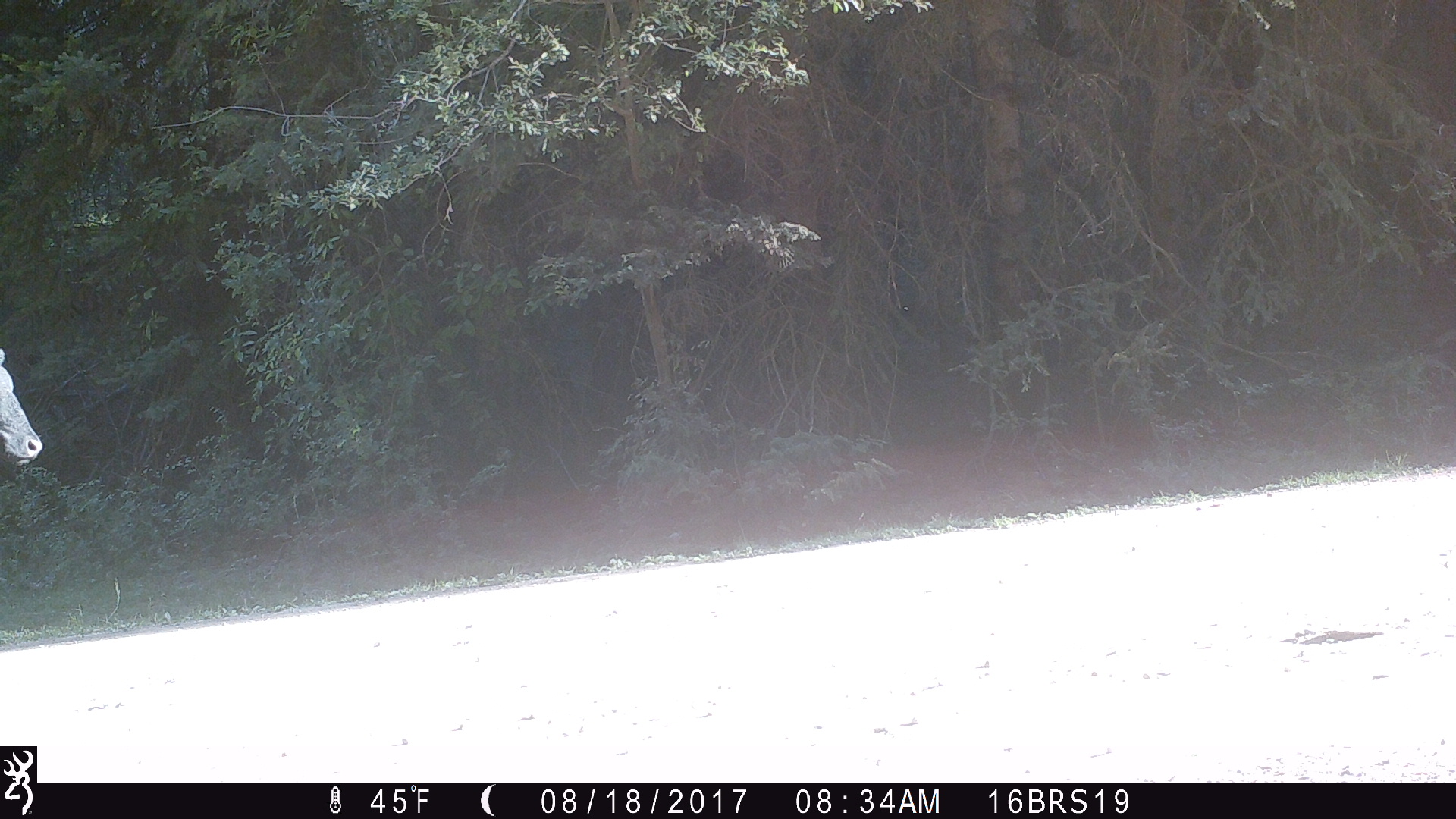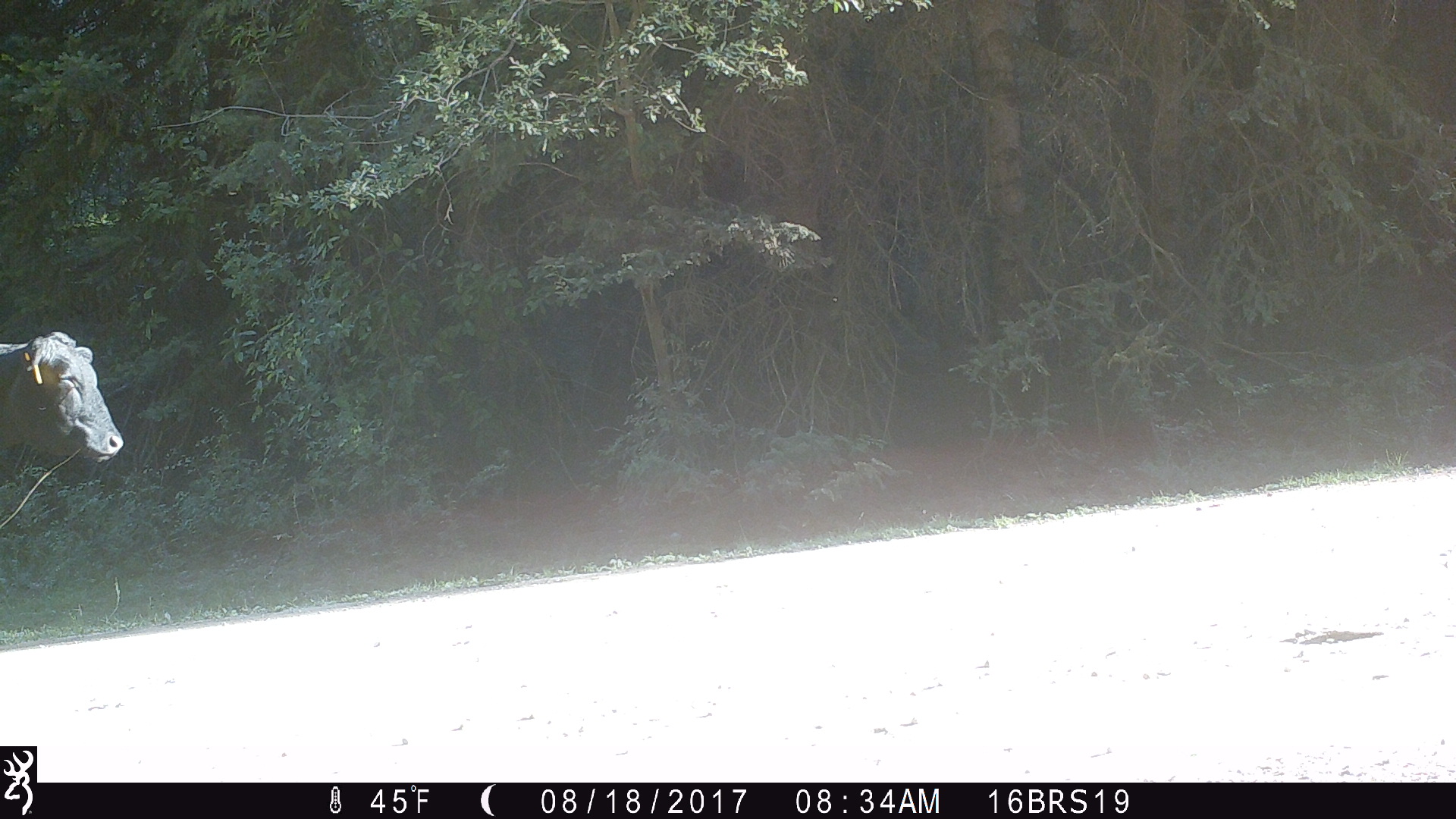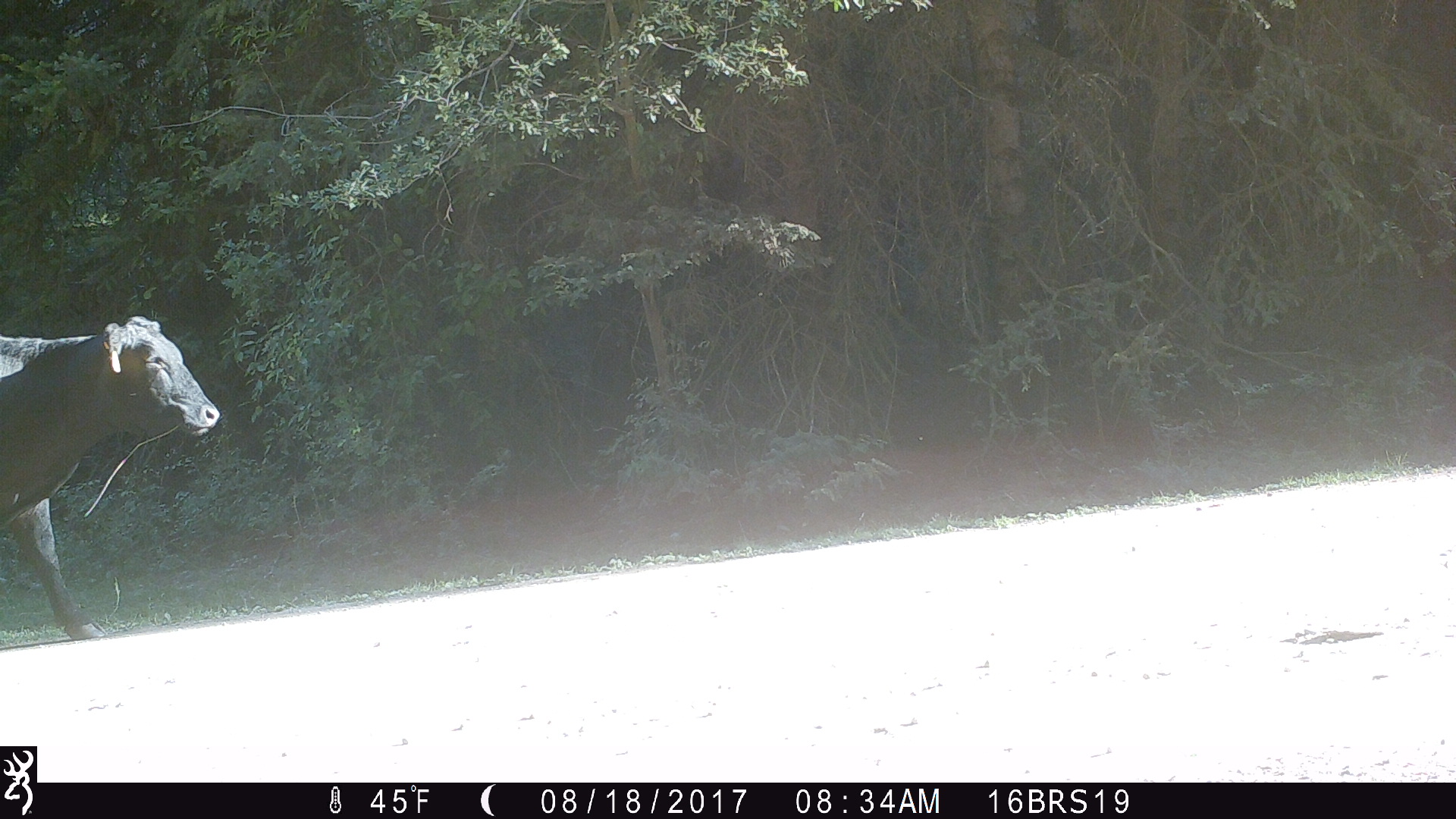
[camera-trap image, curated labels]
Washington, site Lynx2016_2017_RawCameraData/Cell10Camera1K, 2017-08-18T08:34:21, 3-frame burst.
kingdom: Animalia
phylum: Chordata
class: Mammalia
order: Artiodactyla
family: Bovidae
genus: Bos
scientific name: Bos taurus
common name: domestic cattle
Domestic cattle (Bos taurus). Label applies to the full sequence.